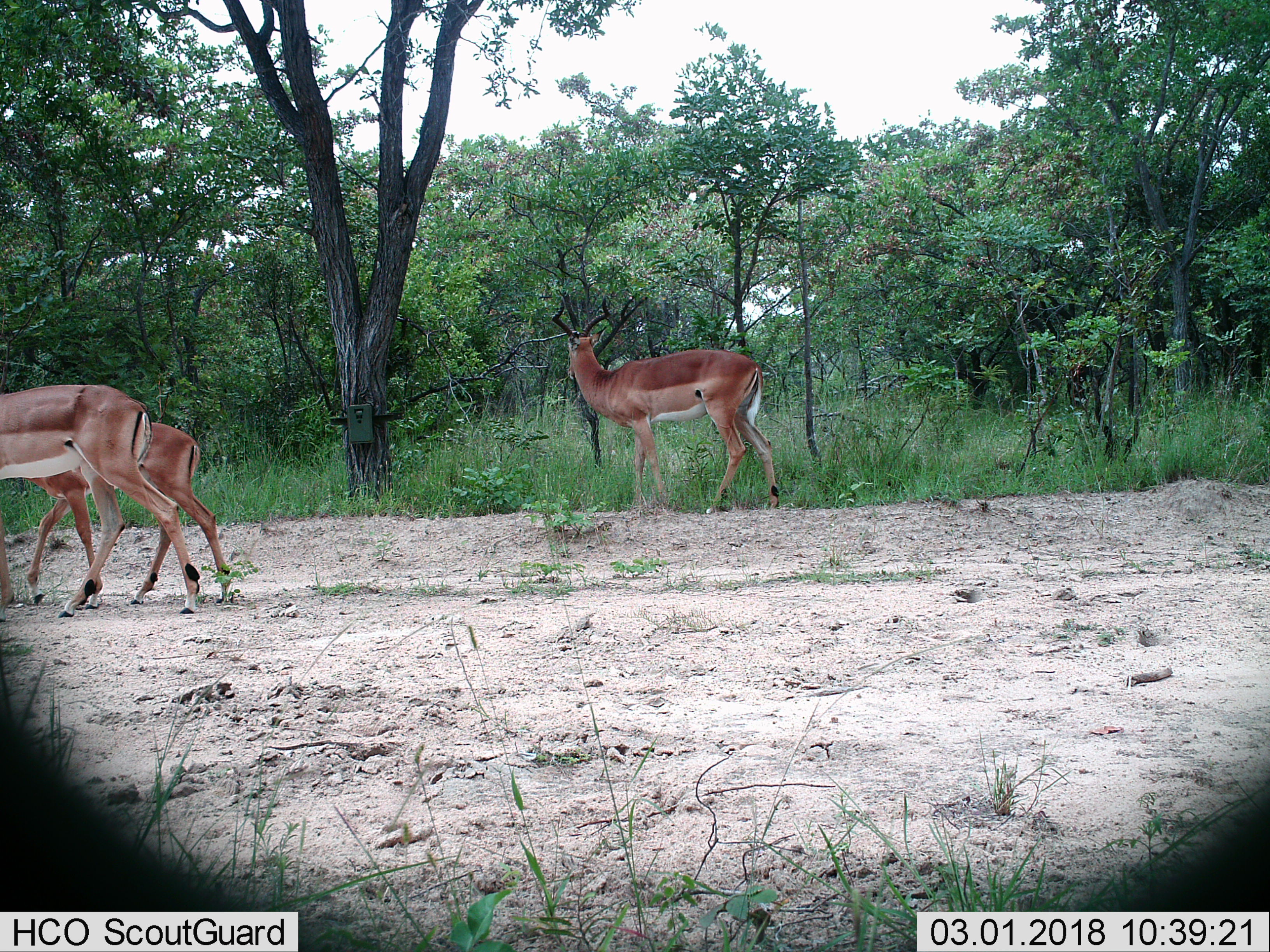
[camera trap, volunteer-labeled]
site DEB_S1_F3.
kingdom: Animalia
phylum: Chordata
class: Mammalia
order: Artiodactyla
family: Bovidae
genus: Aepyceros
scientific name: Aepyceros melampus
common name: impala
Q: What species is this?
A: Impala (Aepyceros melampus).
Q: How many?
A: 3.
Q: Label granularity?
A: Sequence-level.